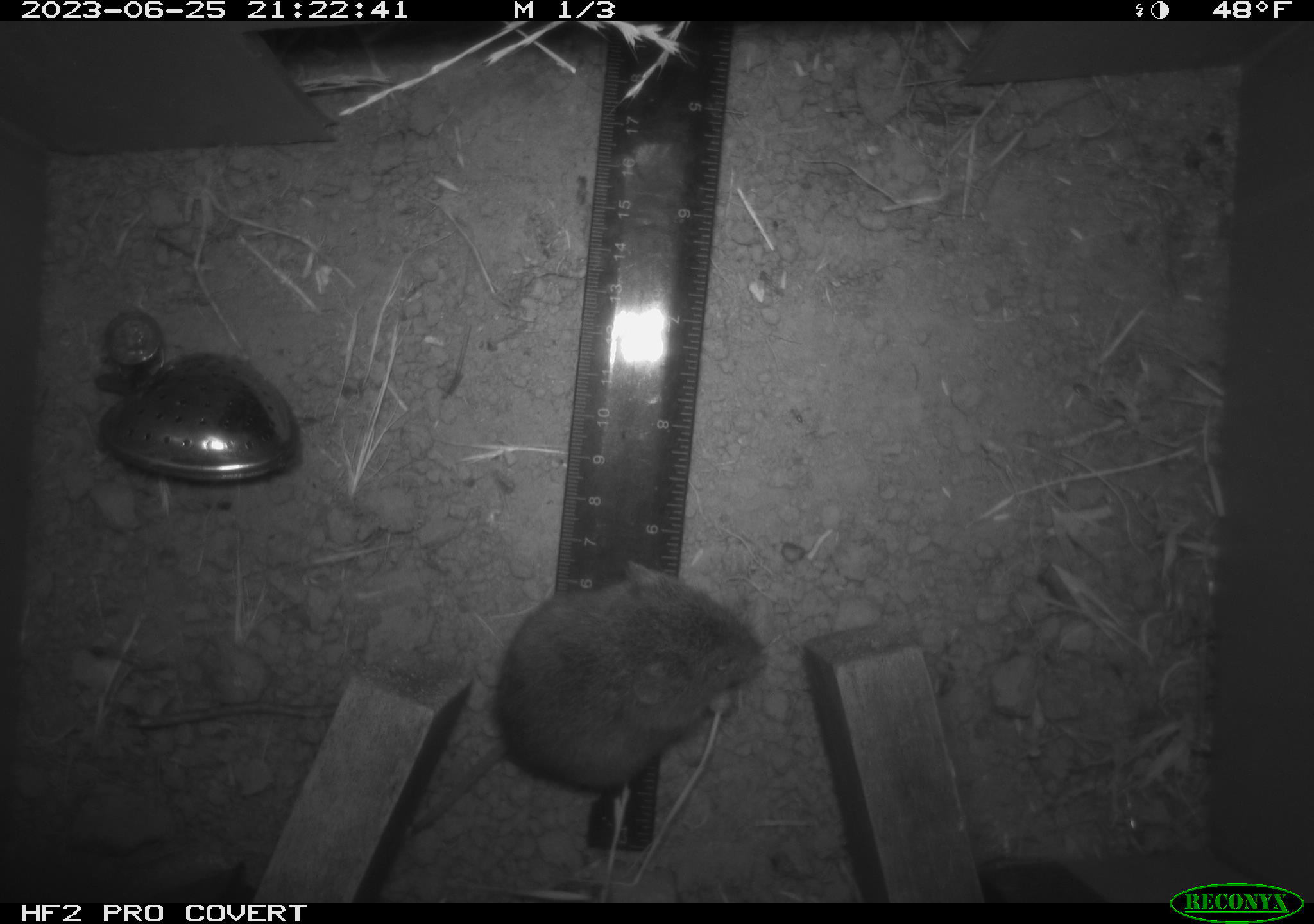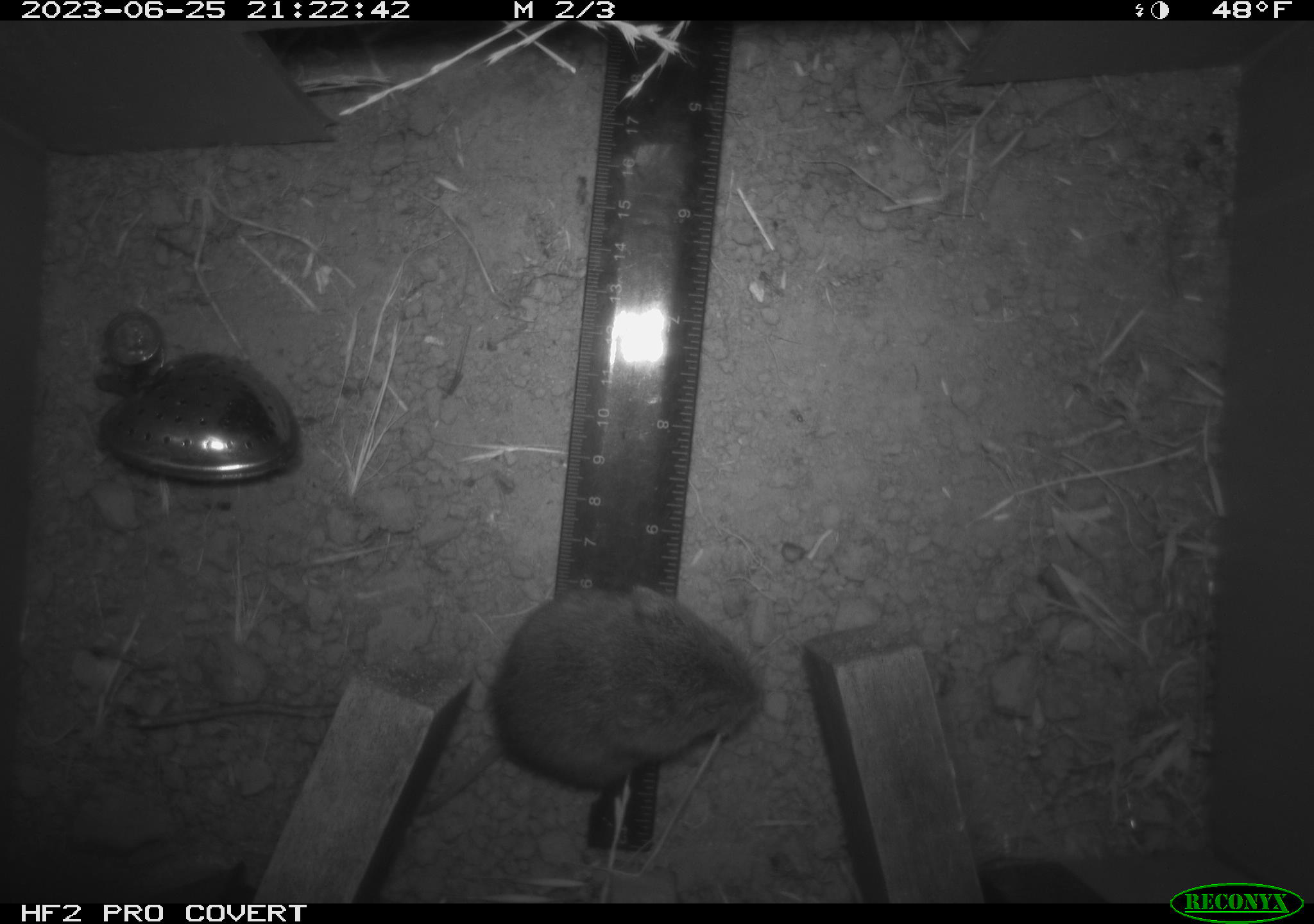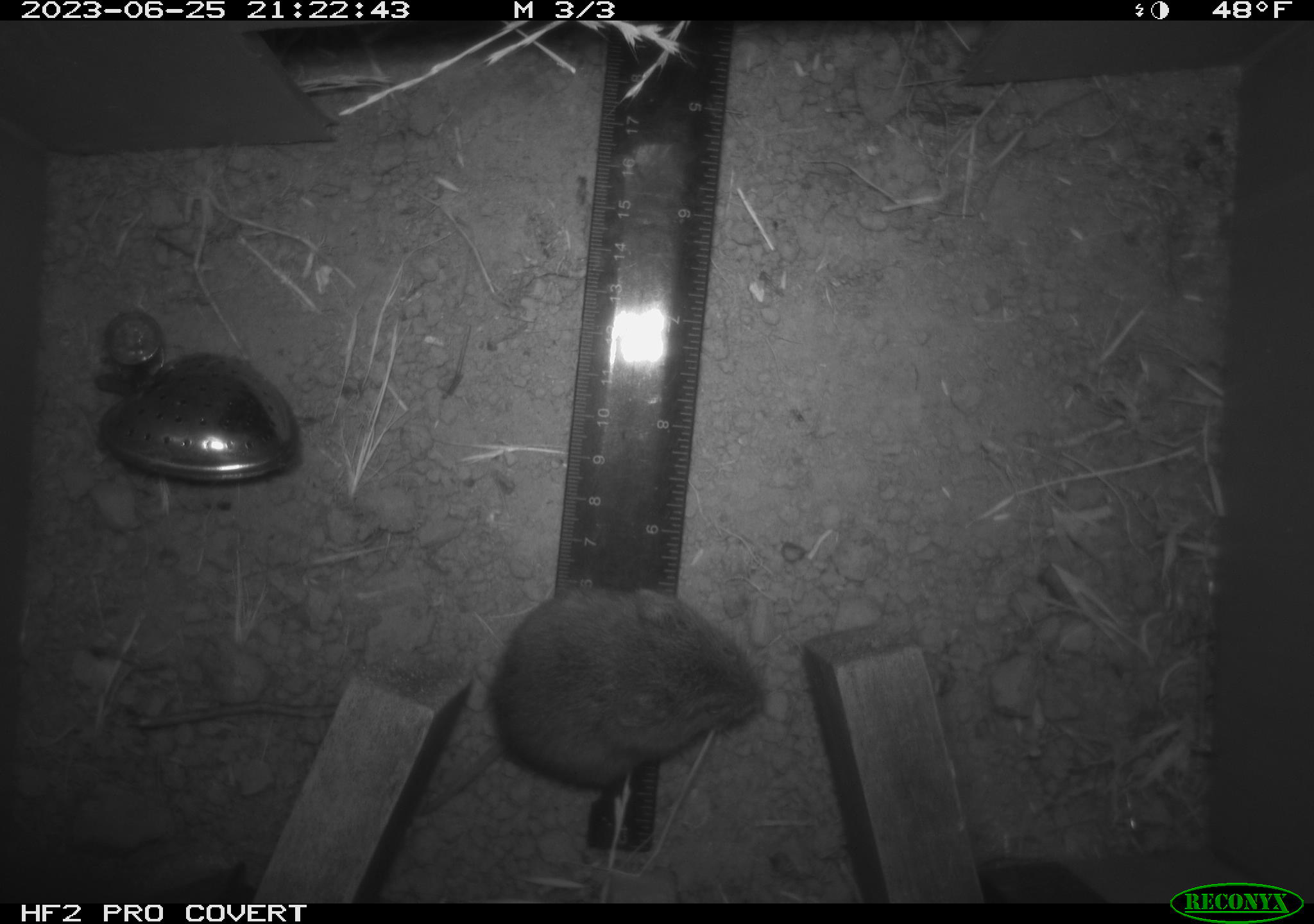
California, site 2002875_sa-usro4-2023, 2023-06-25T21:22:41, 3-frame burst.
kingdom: Animalia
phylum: Chordata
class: Mammalia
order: Rodentia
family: Cricetidae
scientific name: Arvicolinae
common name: voles, lemmings, and muskrats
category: arvicolinae subfamily